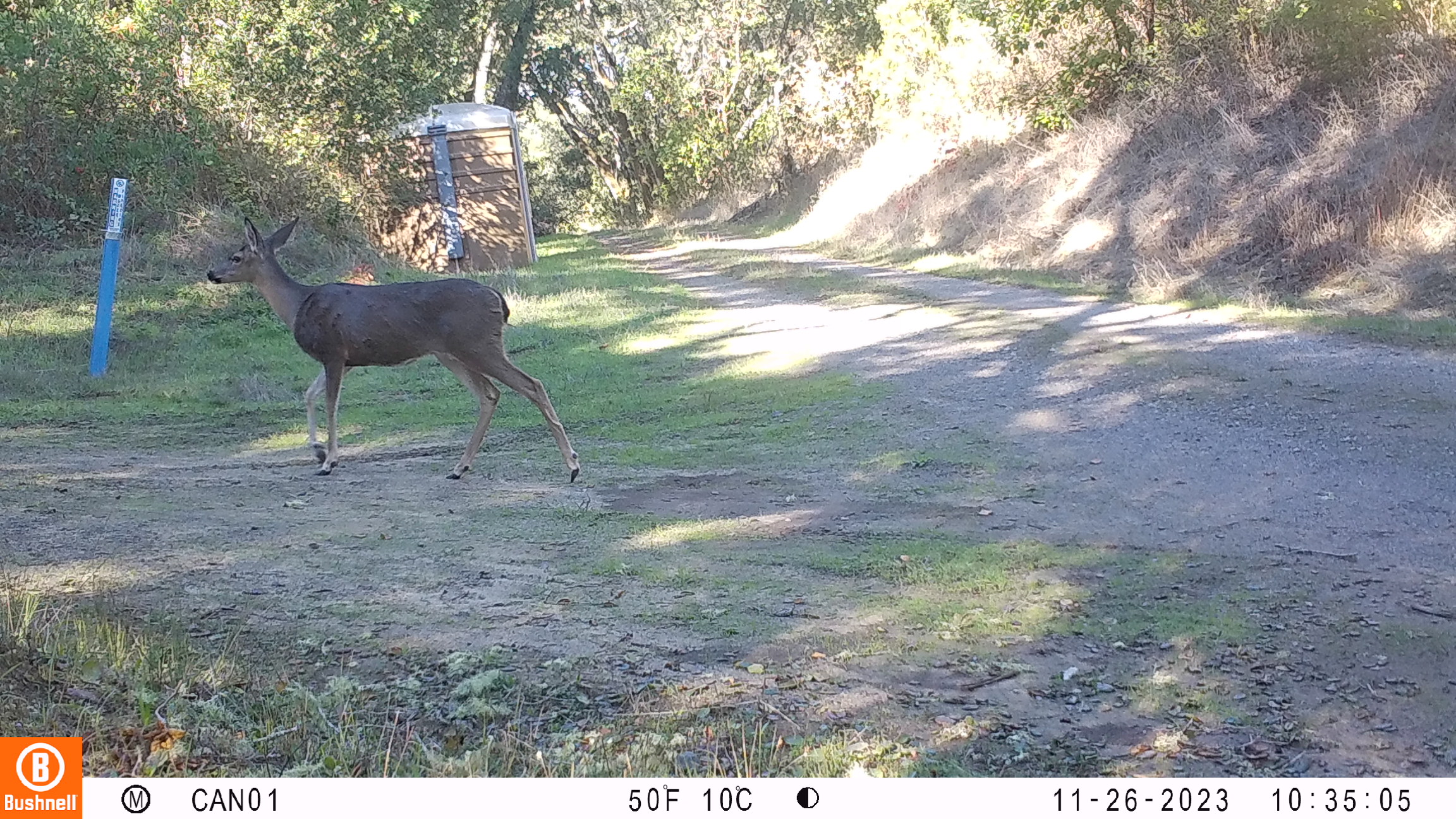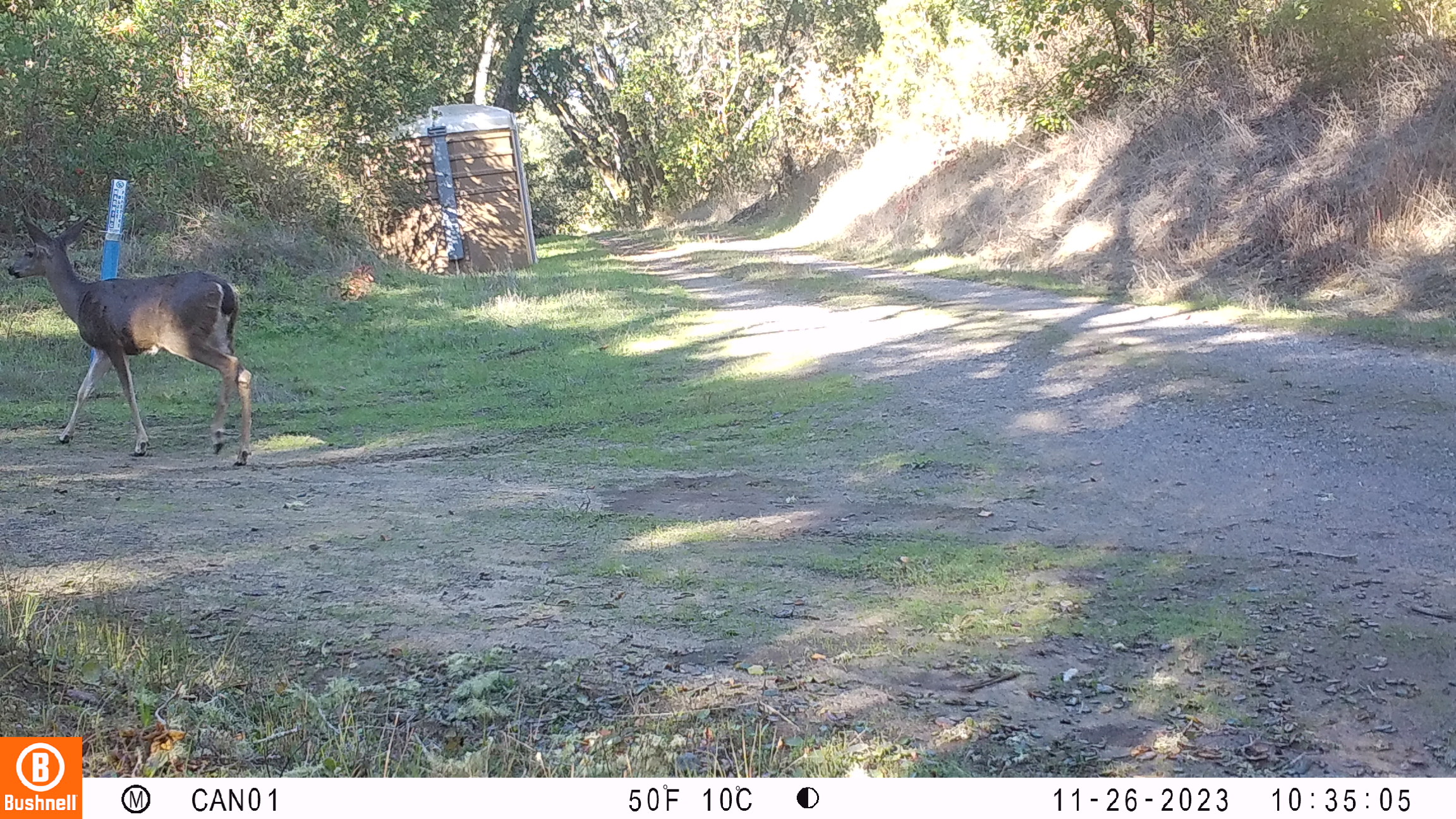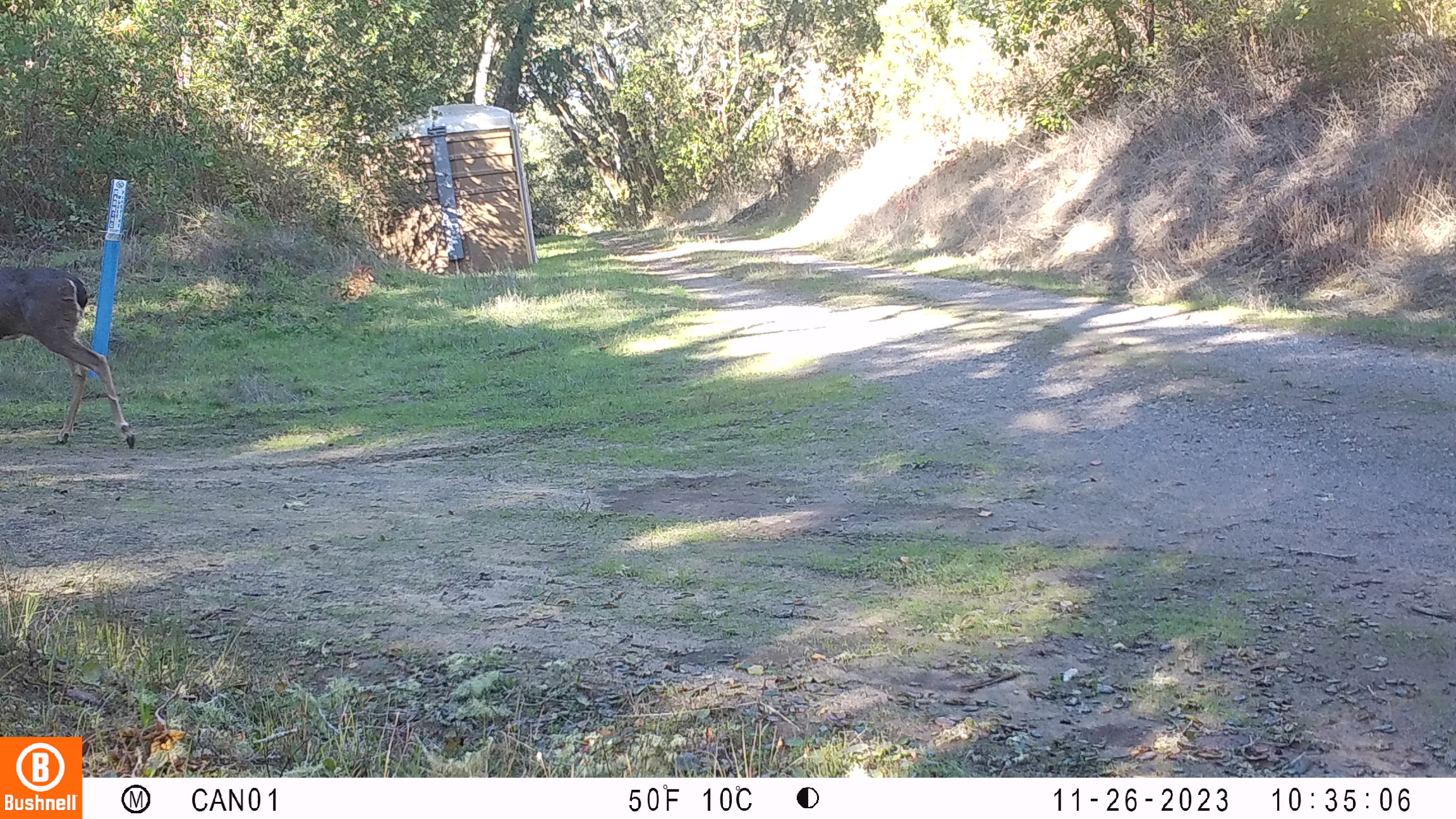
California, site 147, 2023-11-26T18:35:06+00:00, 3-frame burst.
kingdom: Animalia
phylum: Chordata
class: Mammalia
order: Artiodactyla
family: Cervidae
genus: Odocoileus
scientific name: Odocoileus hemionus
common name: mule deer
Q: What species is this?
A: Mule deer (Odocoileus hemionus).